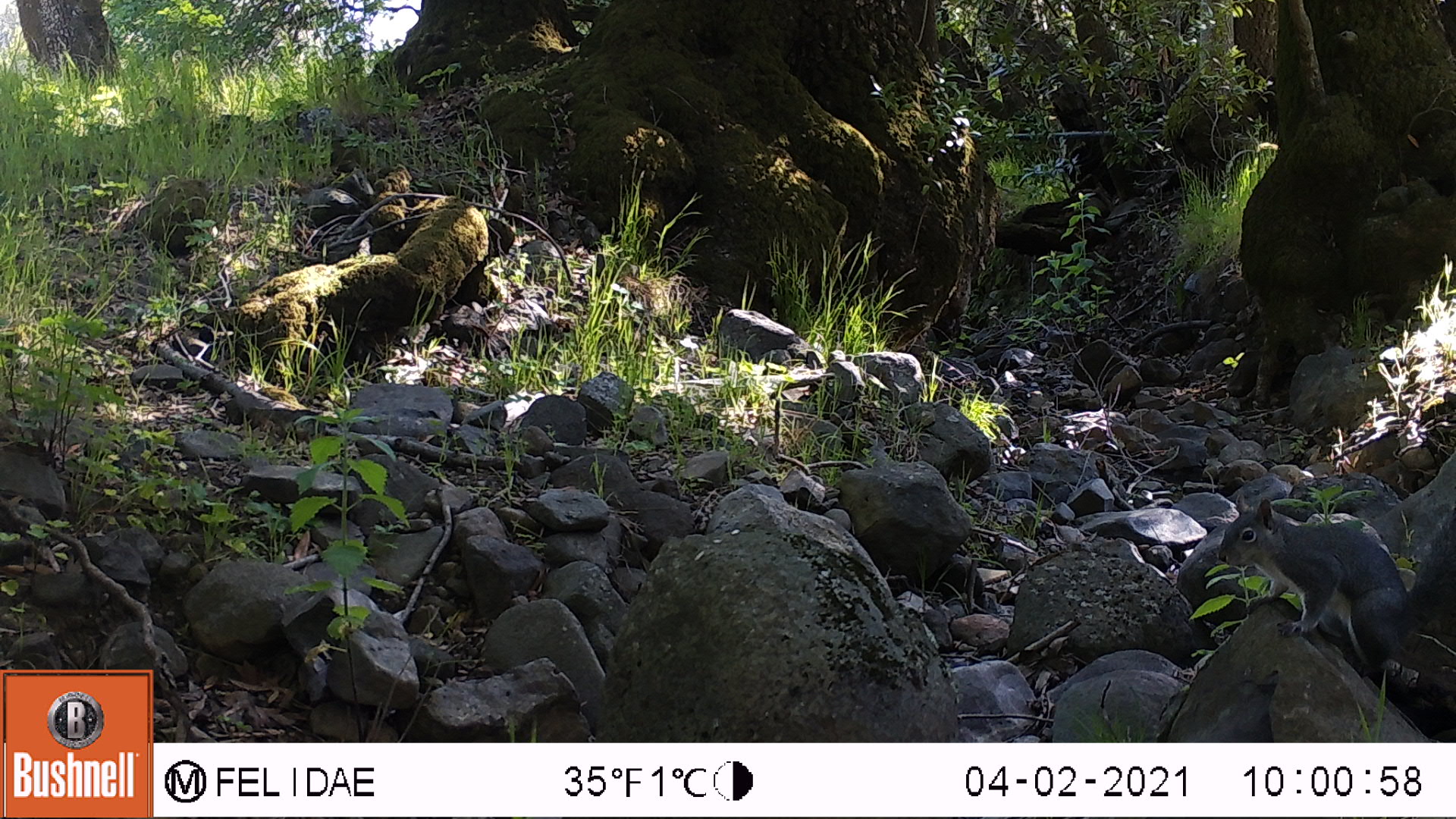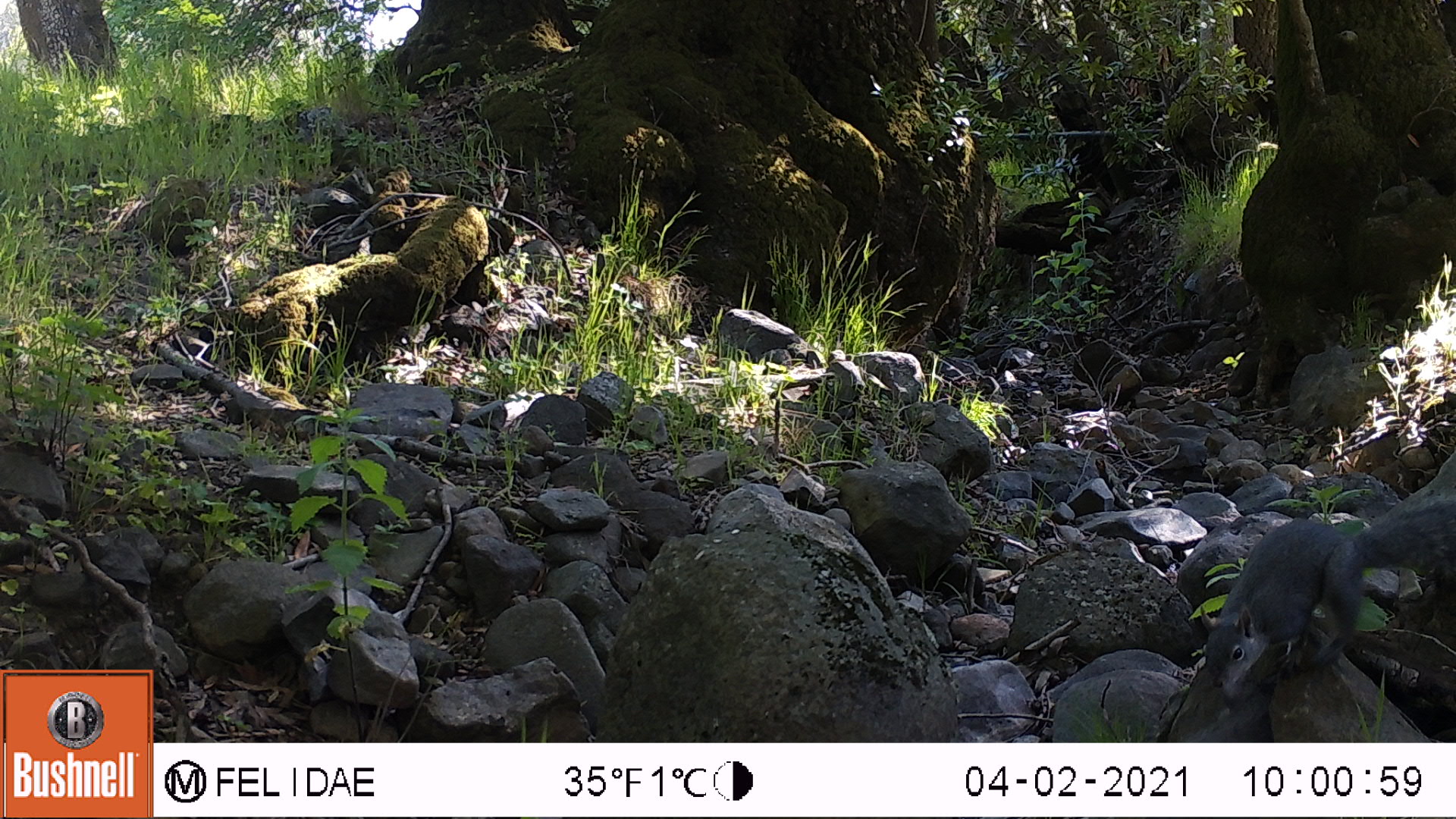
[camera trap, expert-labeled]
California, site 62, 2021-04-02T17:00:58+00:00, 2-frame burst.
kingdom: Animalia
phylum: Chordata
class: Mammalia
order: Rodentia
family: Sciuridae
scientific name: Sciuridae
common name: squirrel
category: unknown squirrel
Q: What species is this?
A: Unknown squirrel (squirrel) (Sciuridae).